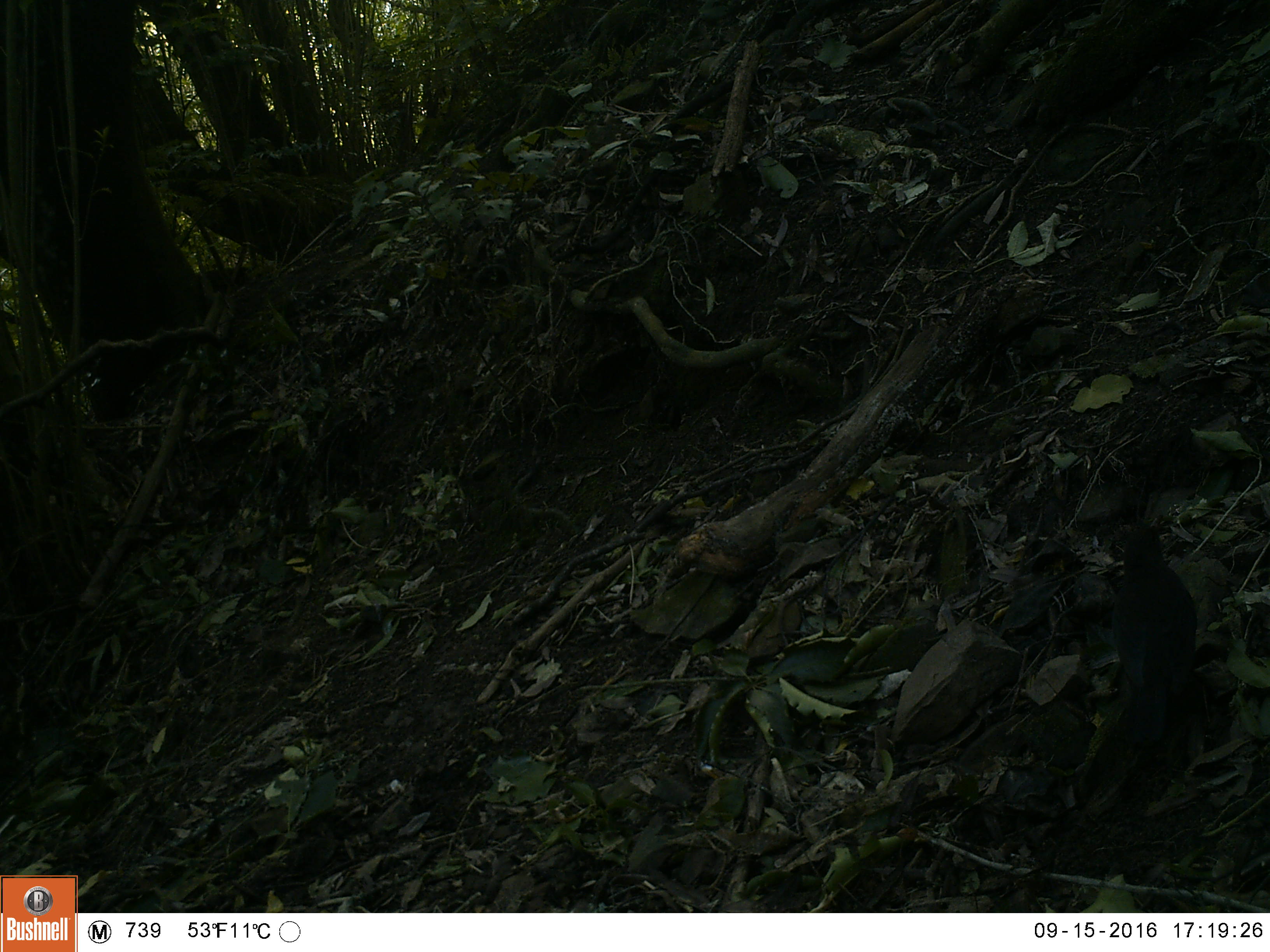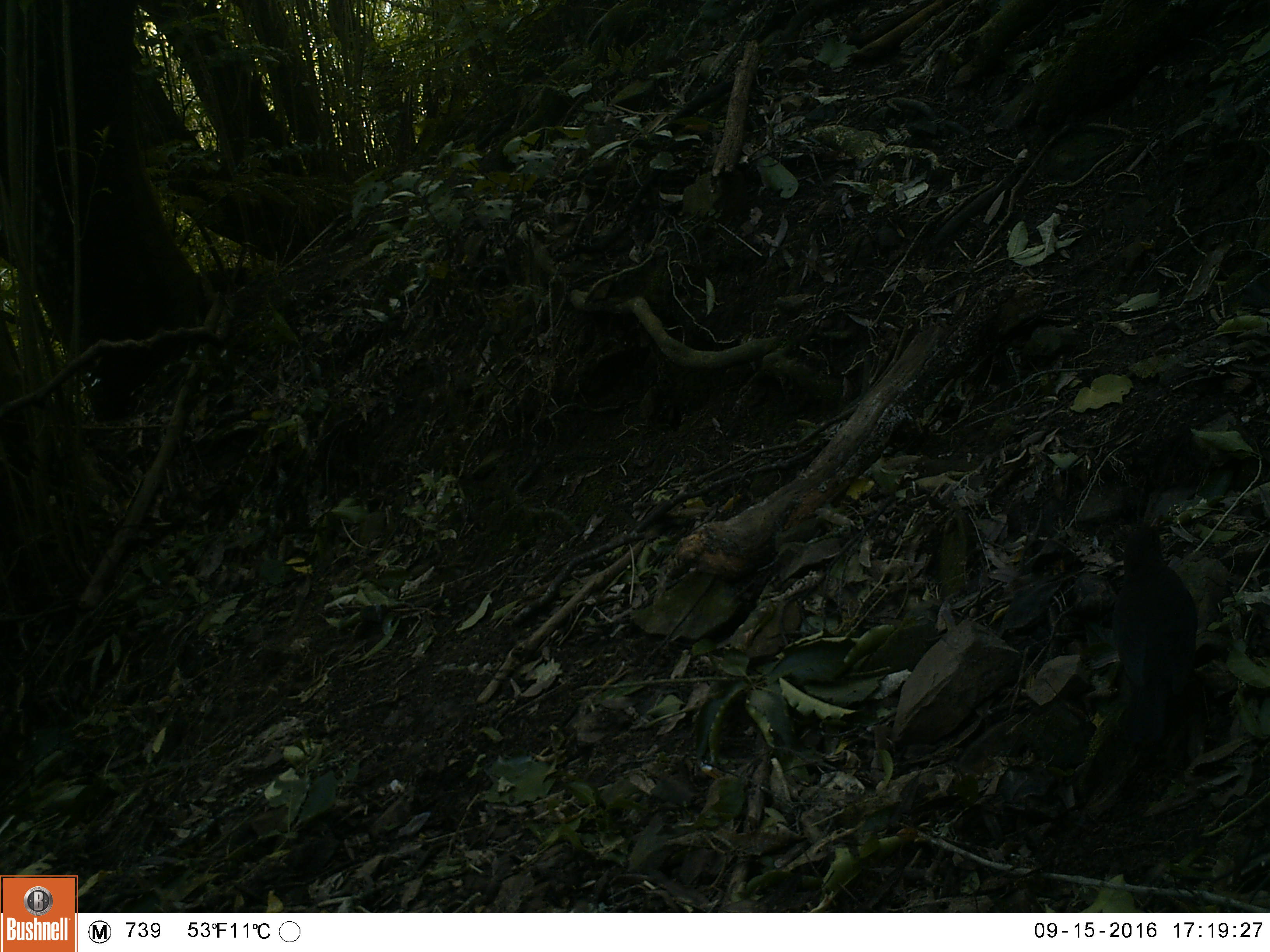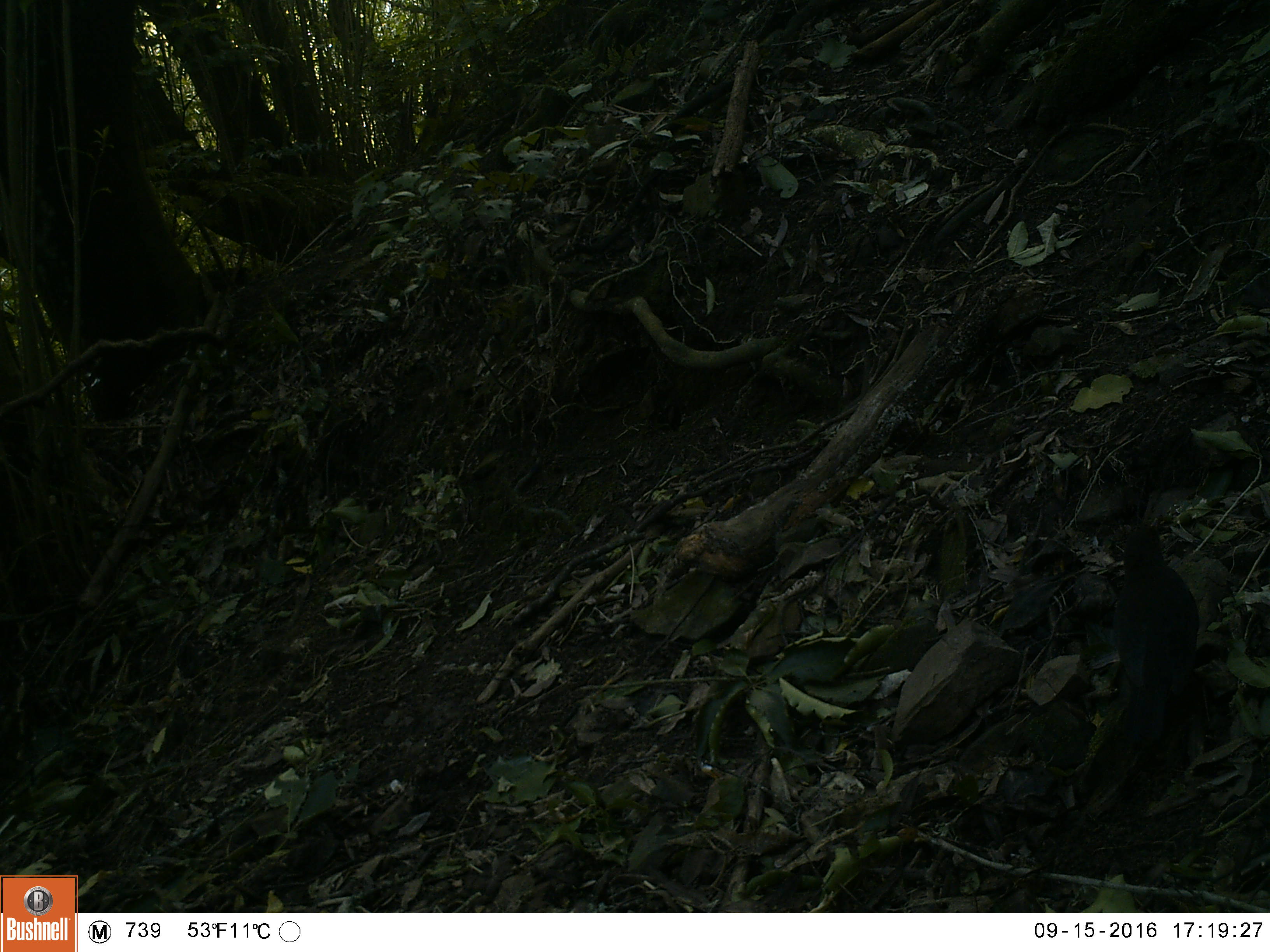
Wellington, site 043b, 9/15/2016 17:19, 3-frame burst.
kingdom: Animalia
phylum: Chordata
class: Aves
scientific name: Aves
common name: bird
Bird (Aves).